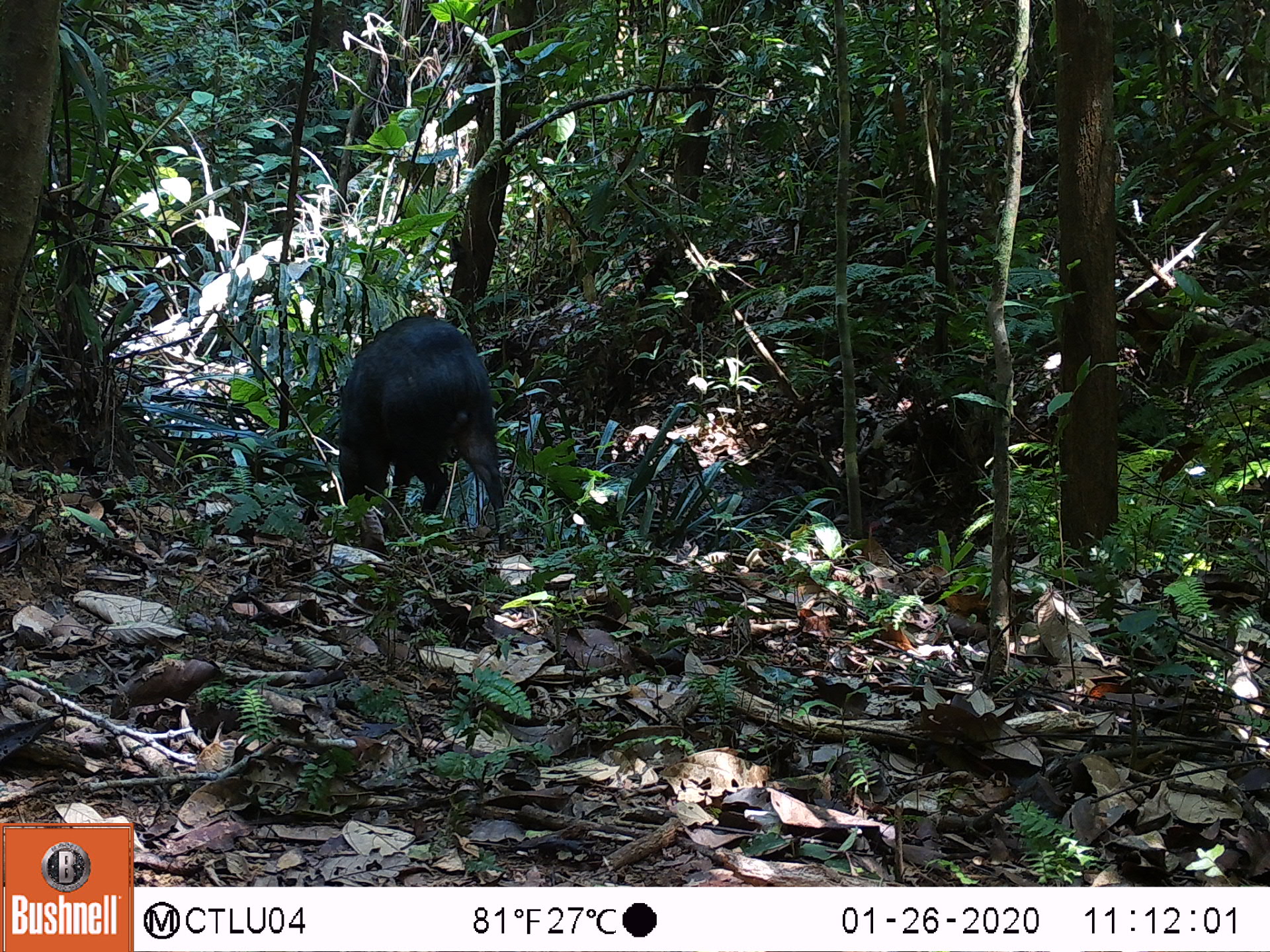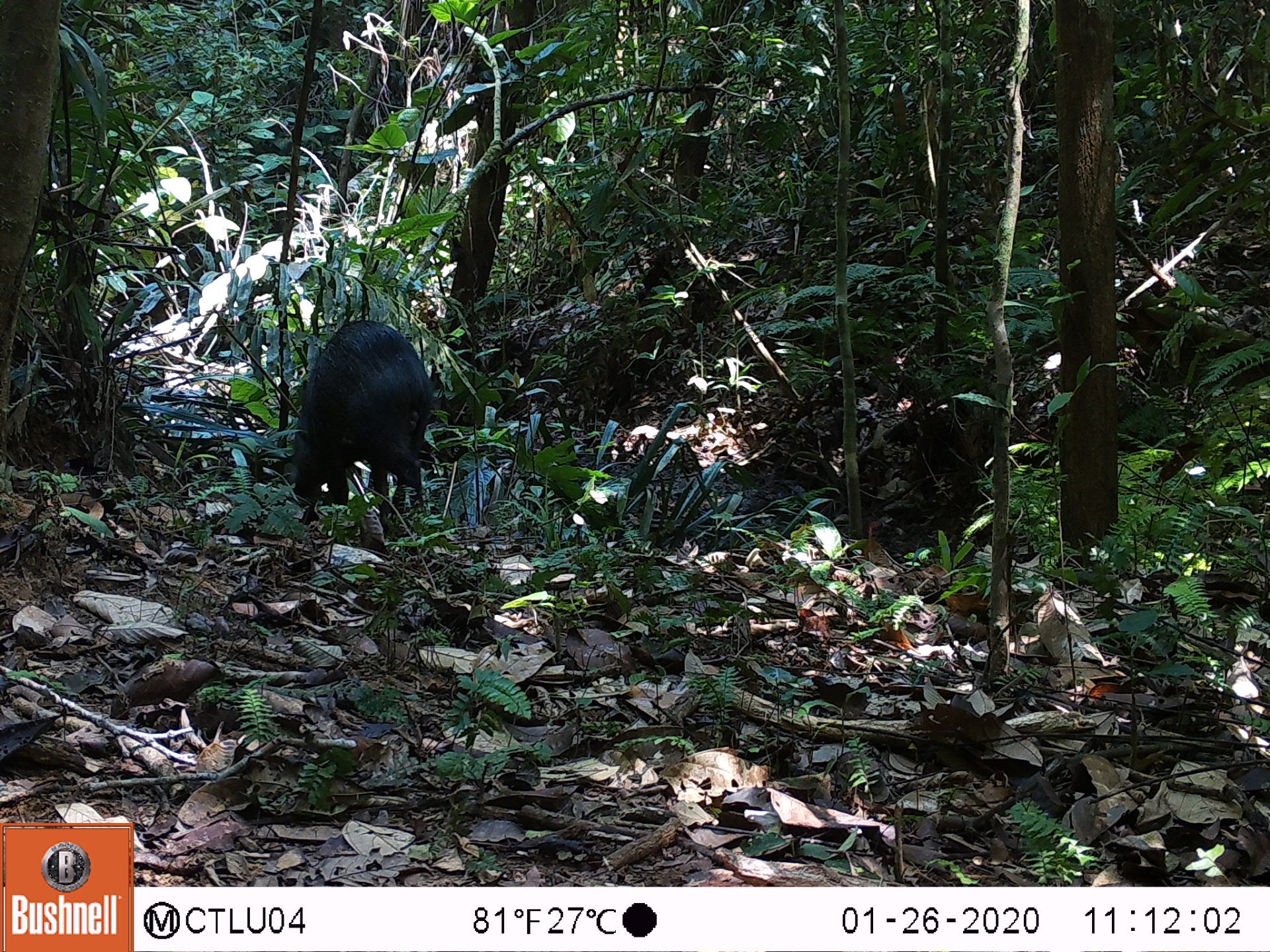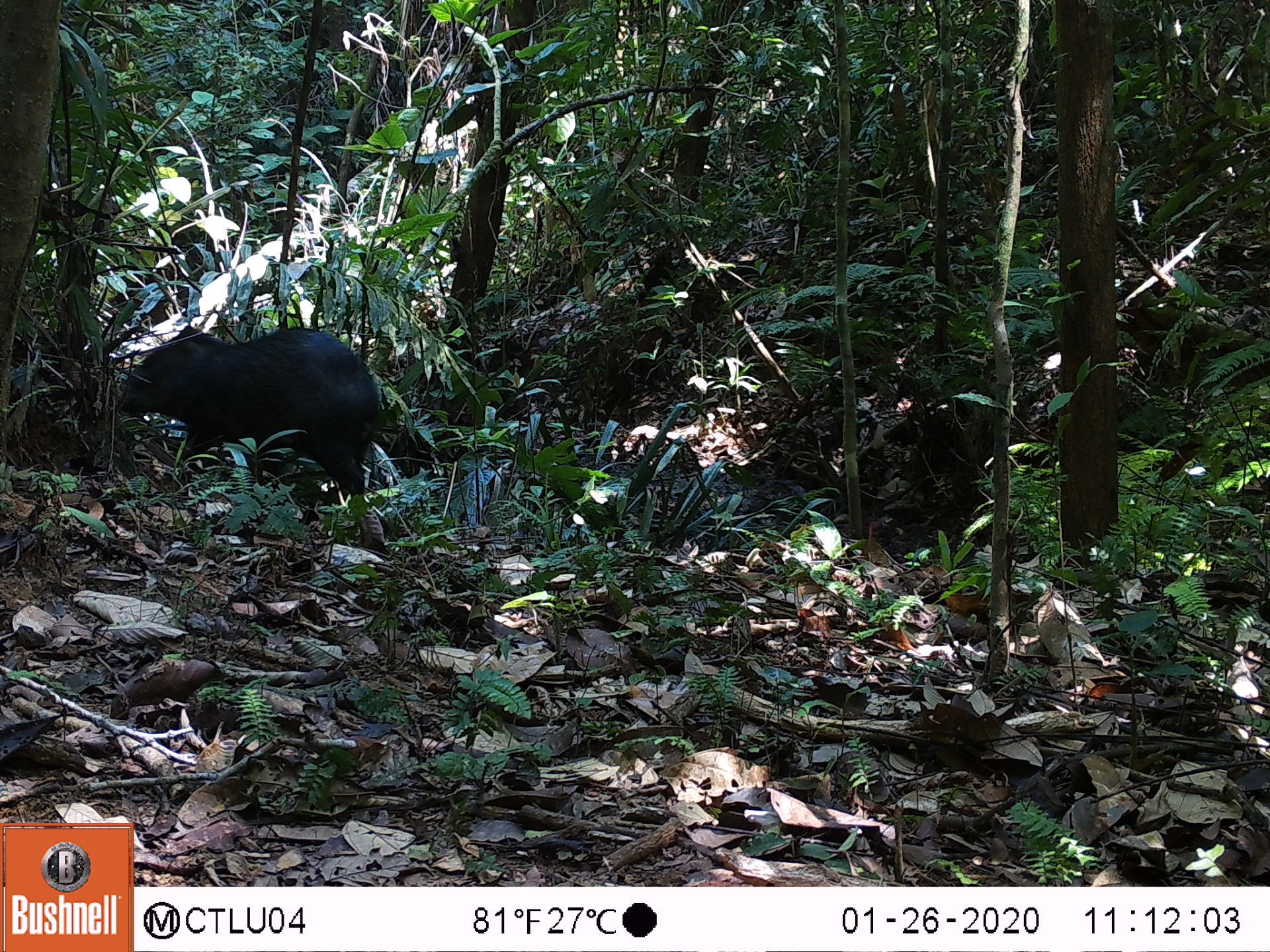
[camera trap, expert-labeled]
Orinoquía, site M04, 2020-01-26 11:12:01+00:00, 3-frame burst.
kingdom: Animalia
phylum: Chordata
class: Mammalia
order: Artiodactyla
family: Tayassuidae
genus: Pecari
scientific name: Pecari tajacu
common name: collared peccary